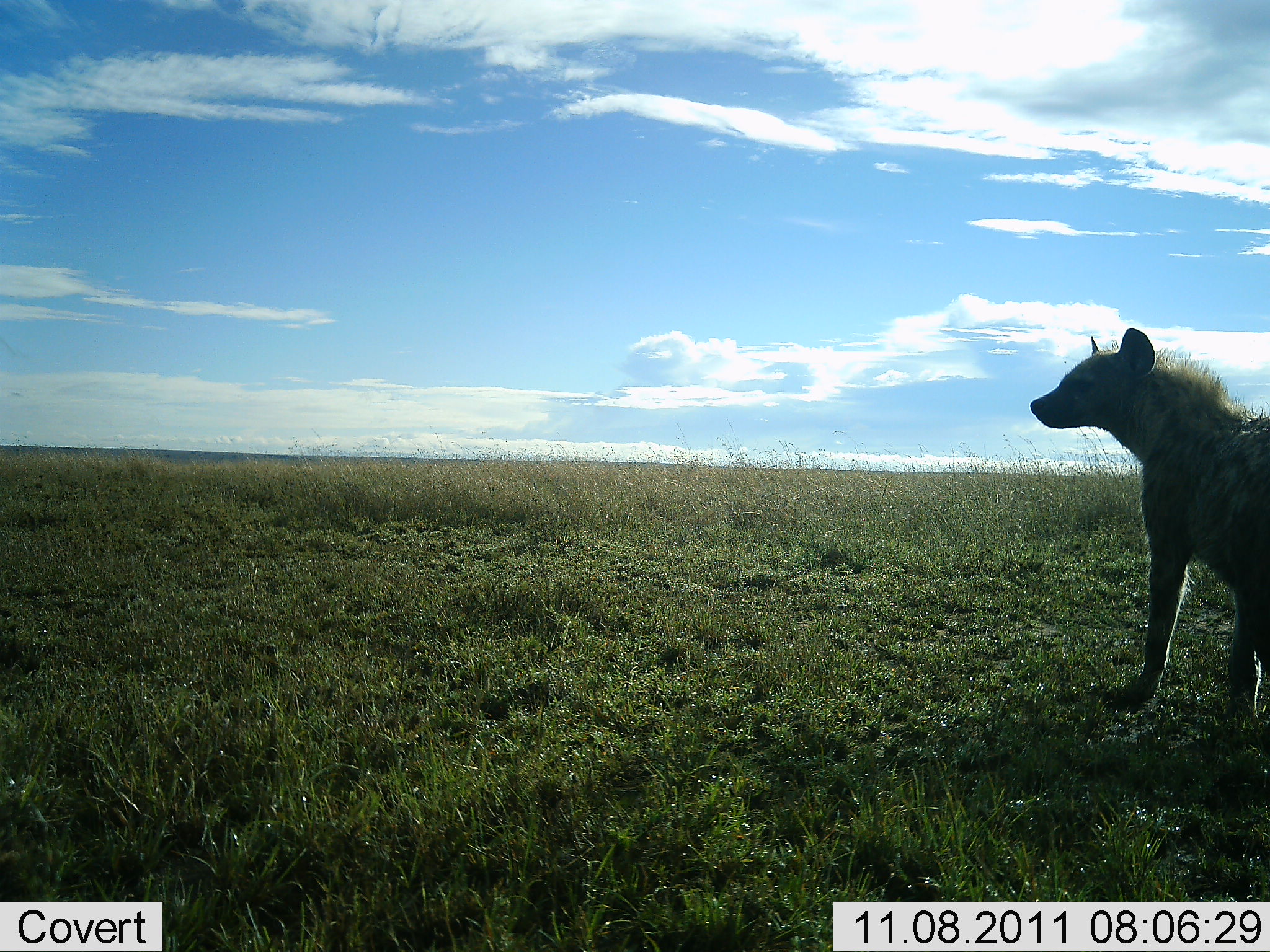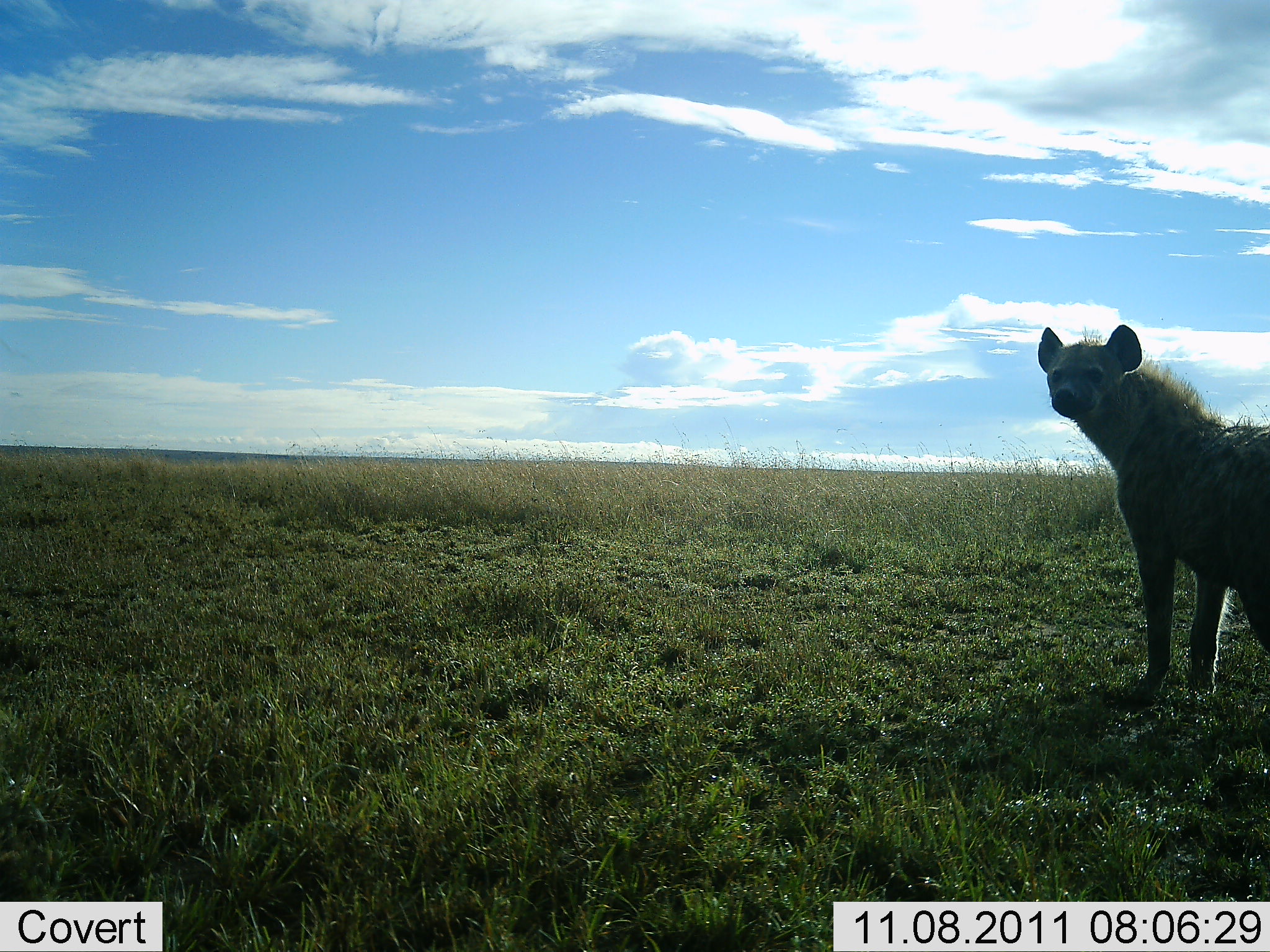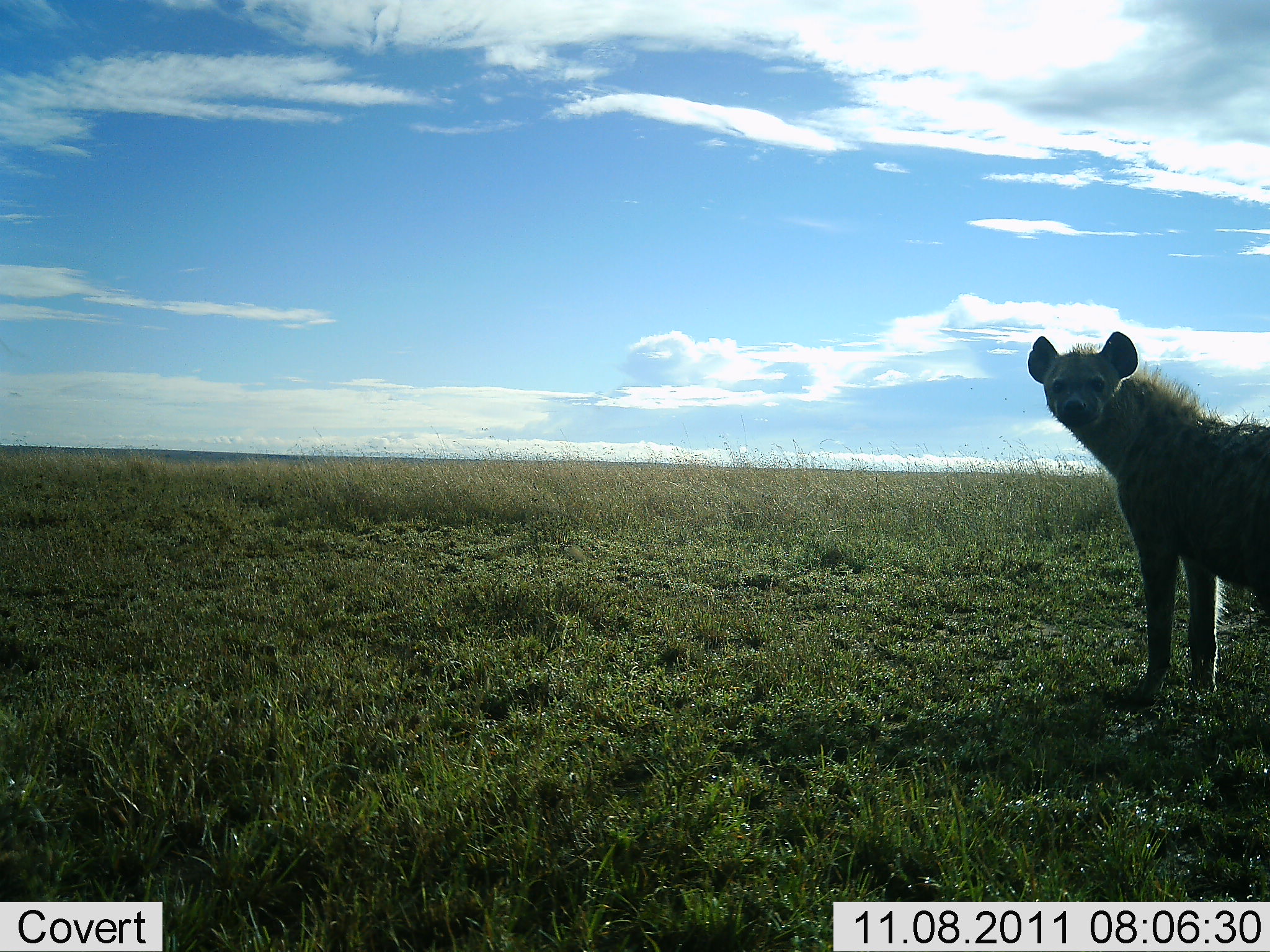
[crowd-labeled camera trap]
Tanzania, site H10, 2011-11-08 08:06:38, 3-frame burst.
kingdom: Animalia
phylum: Chordata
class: Mammalia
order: Carnivora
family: Hyaenidae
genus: Crocuta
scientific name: Crocuta crocuta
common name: spotted hyena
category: hyenaspotted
Hyenaspotted (spotted hyena) (Crocuta crocuta), count 1. Behavior (volunteer vote fractions): standing 100%, resting 0%, moving 0%, interacting 0%. Young present (vote fraction): 0%. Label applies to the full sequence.